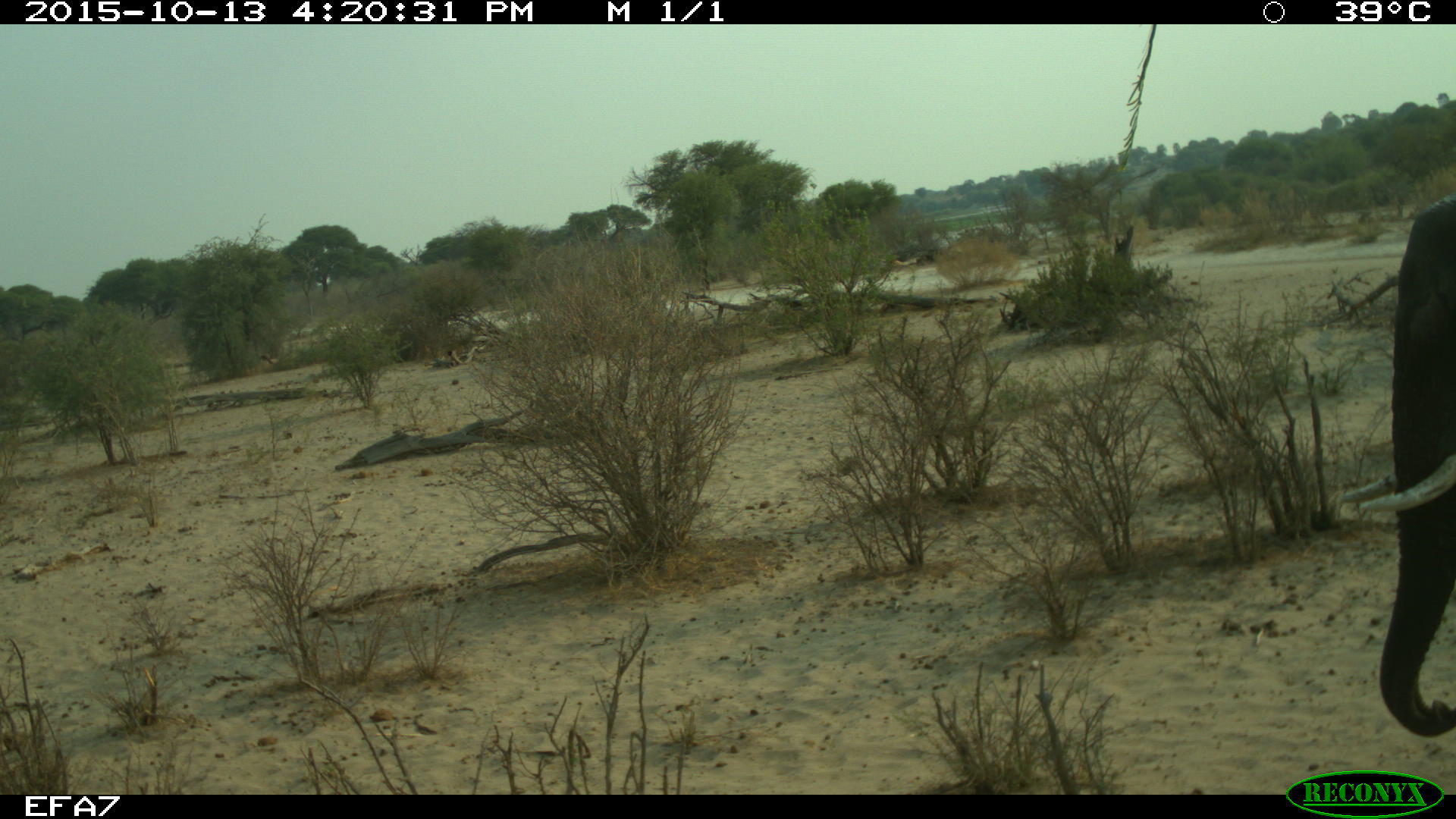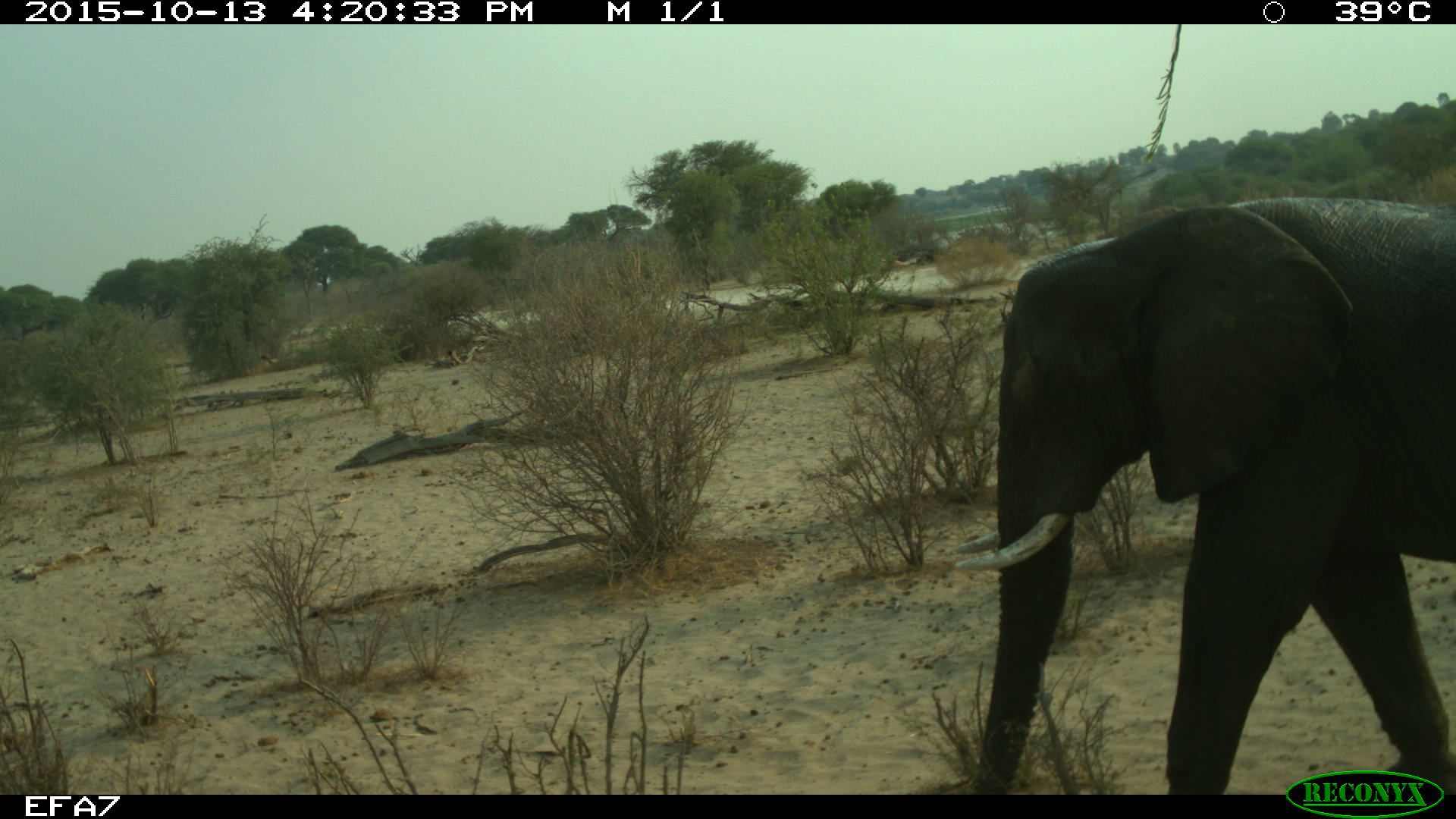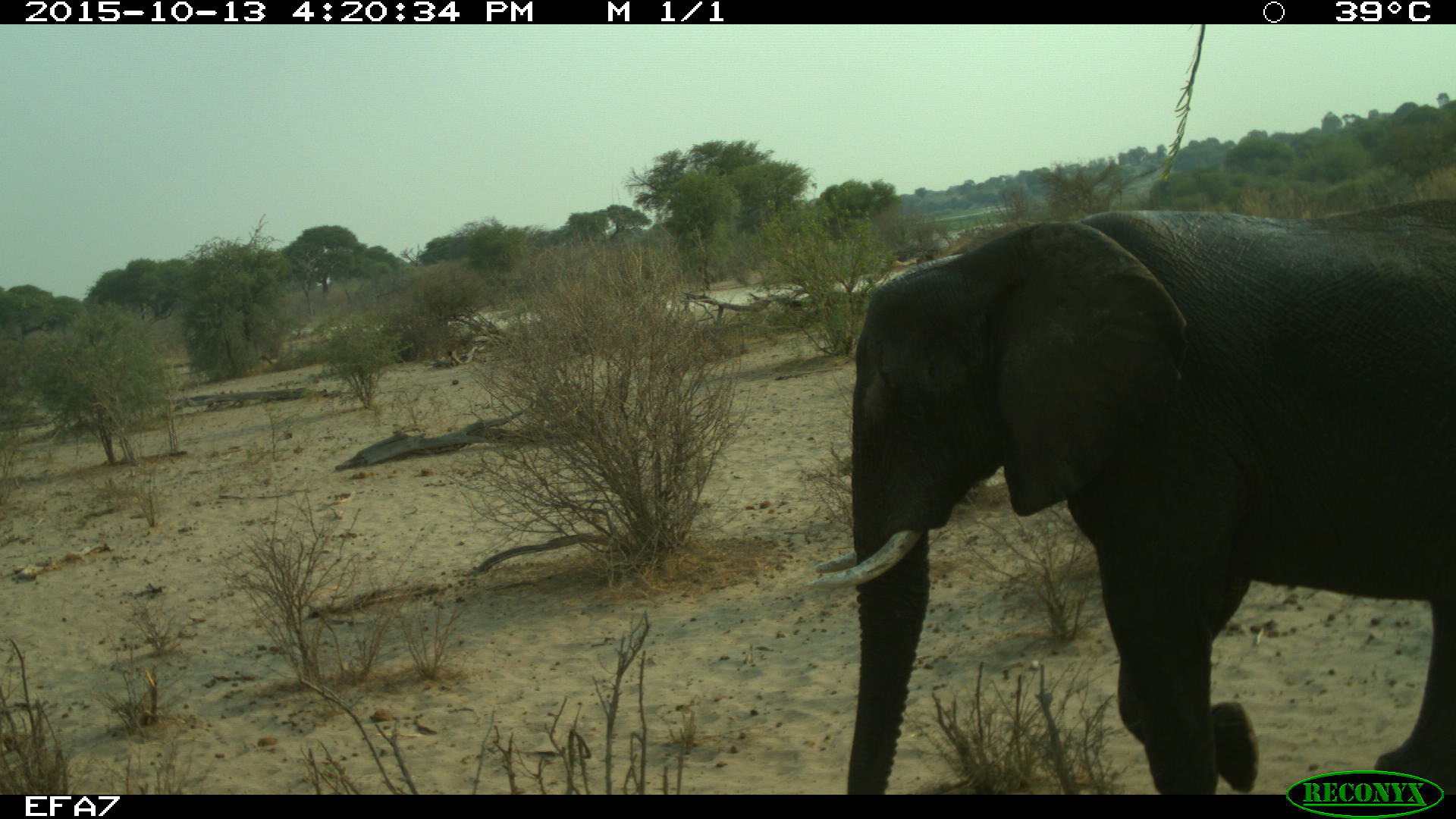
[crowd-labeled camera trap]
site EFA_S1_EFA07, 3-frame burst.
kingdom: Animalia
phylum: Chordata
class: Mammalia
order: Proboscidea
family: Elephantidae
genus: Loxodonta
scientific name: Loxodonta africana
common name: african bush elephant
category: elephant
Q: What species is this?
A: Elephant (african bush elephant) (Loxodonta africana).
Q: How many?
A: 1.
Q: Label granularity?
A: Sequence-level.